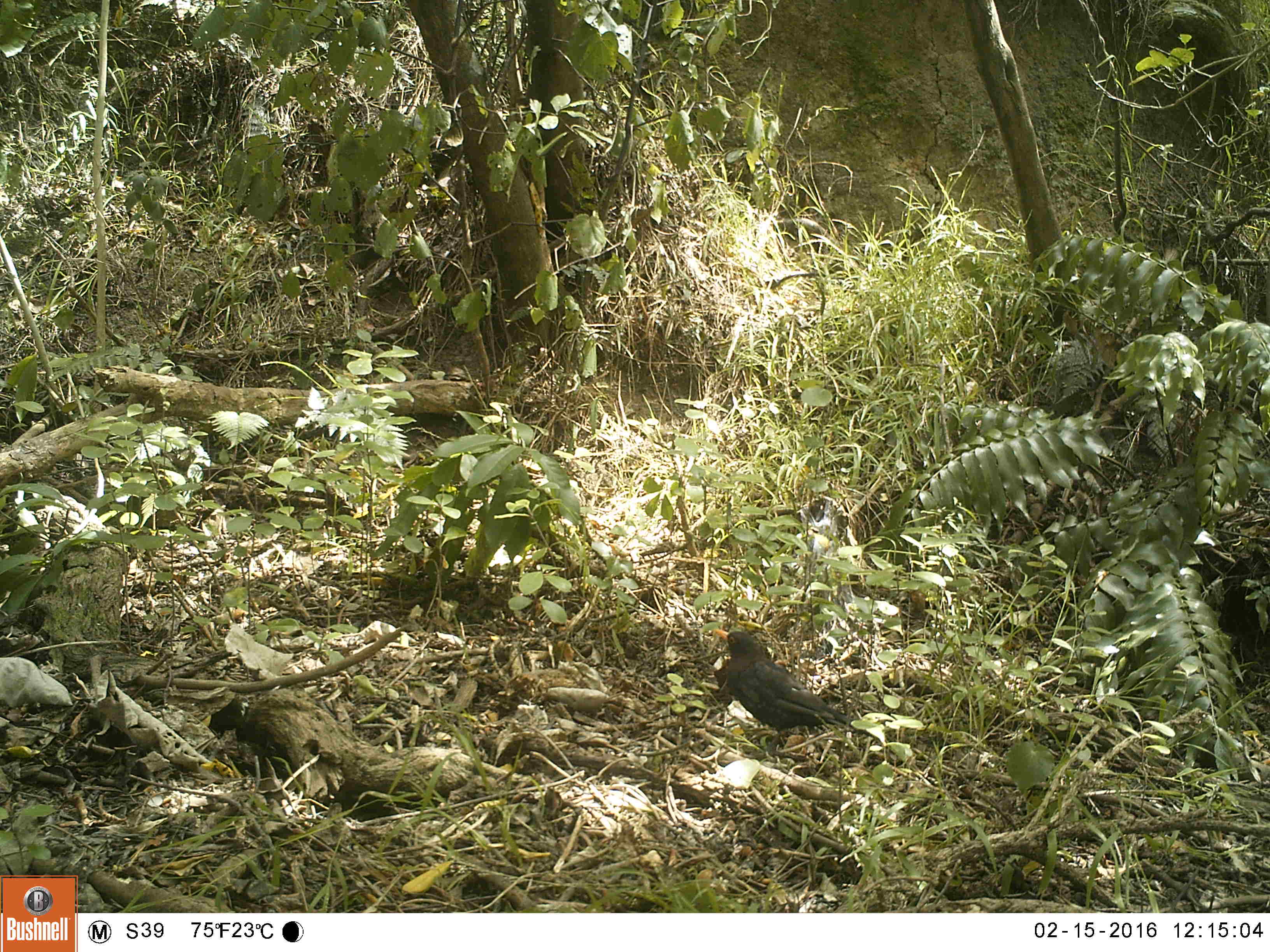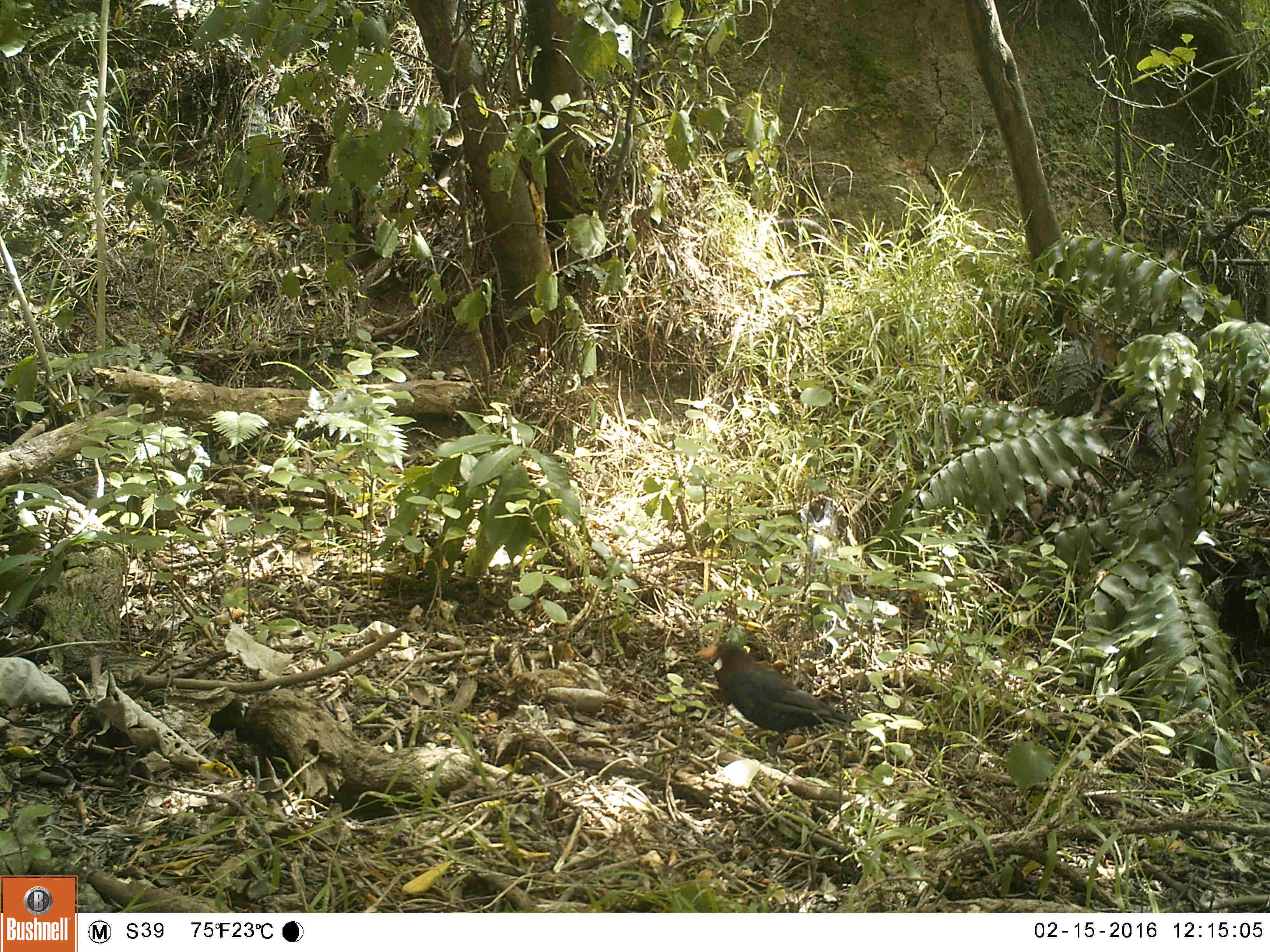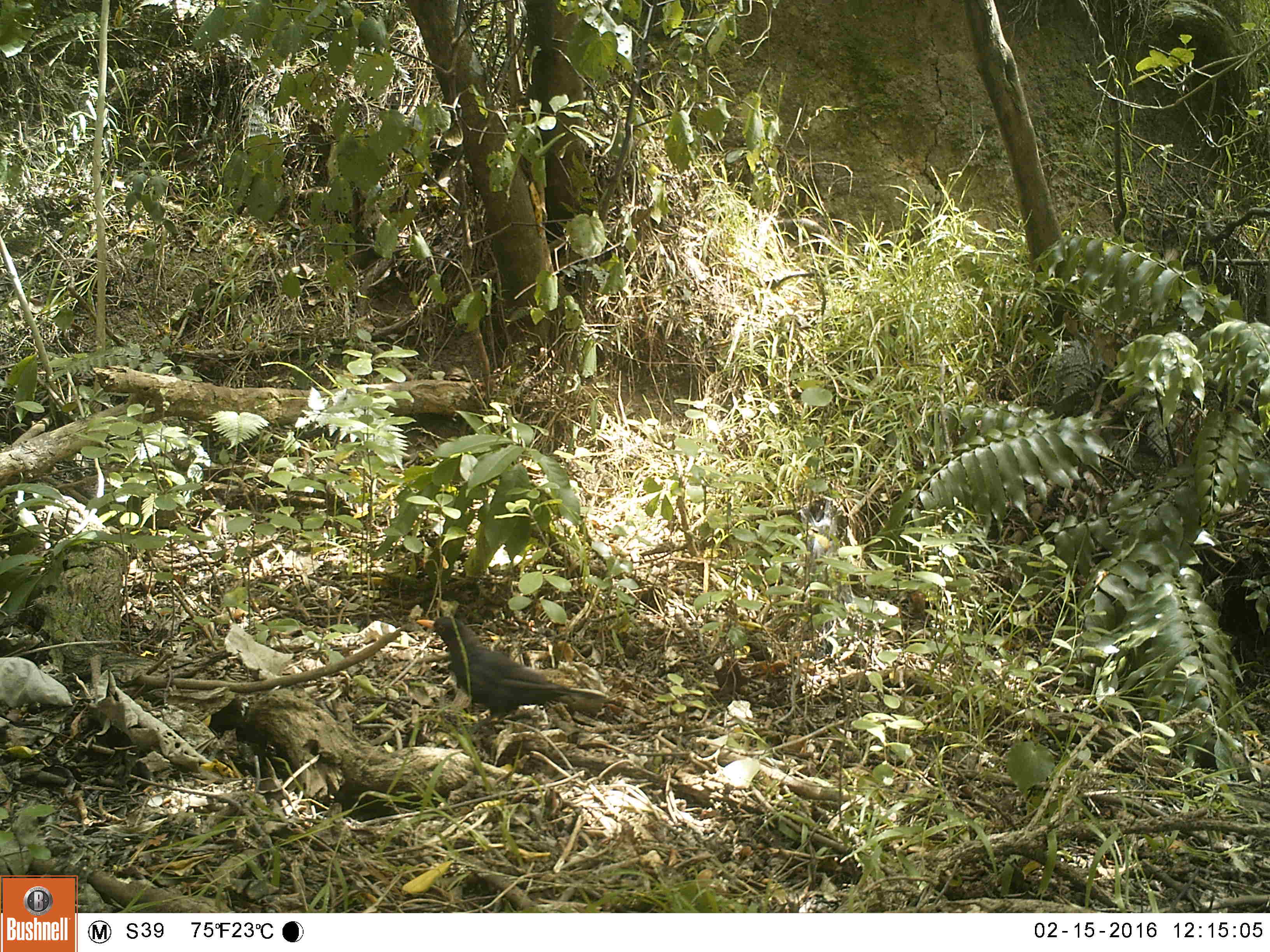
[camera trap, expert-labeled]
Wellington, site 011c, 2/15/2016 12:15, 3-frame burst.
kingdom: Animalia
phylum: Chordata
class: Aves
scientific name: Aves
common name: bird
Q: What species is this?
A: Bird (Aves).